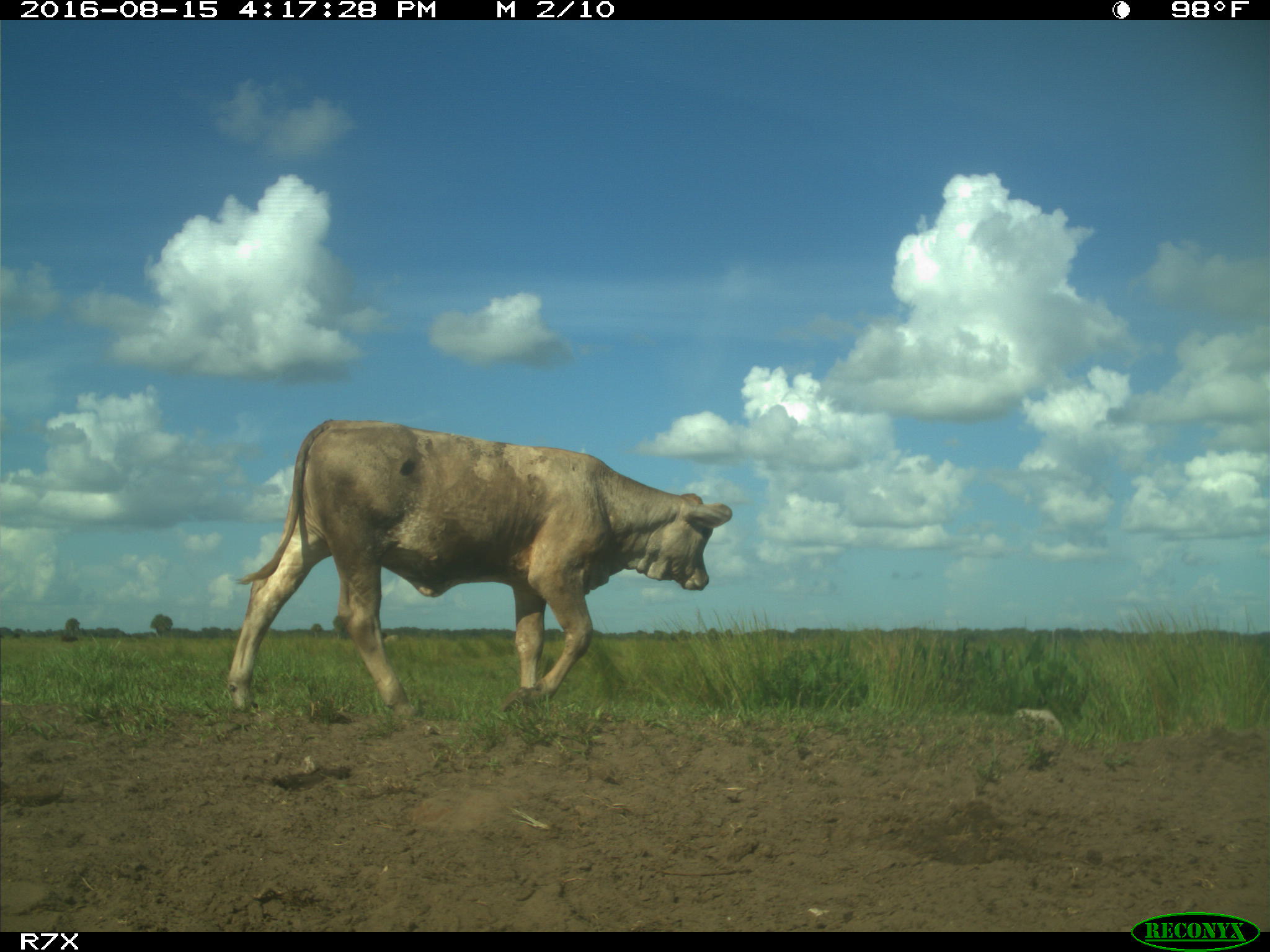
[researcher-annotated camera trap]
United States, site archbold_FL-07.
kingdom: Animalia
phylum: Chordata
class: Mammalia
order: Artiodactyla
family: Bovidae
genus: Bos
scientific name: Bos taurus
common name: domestic cow